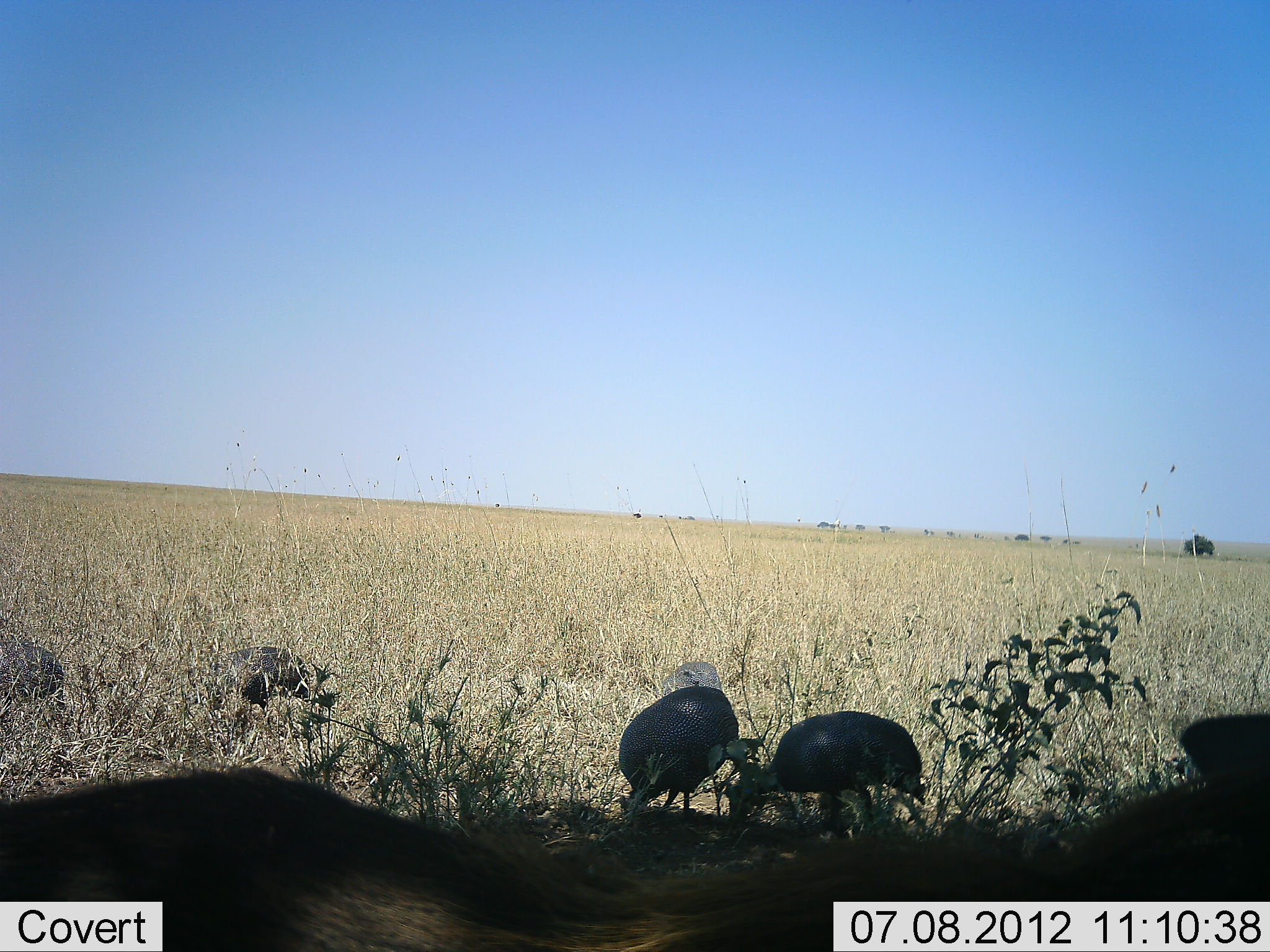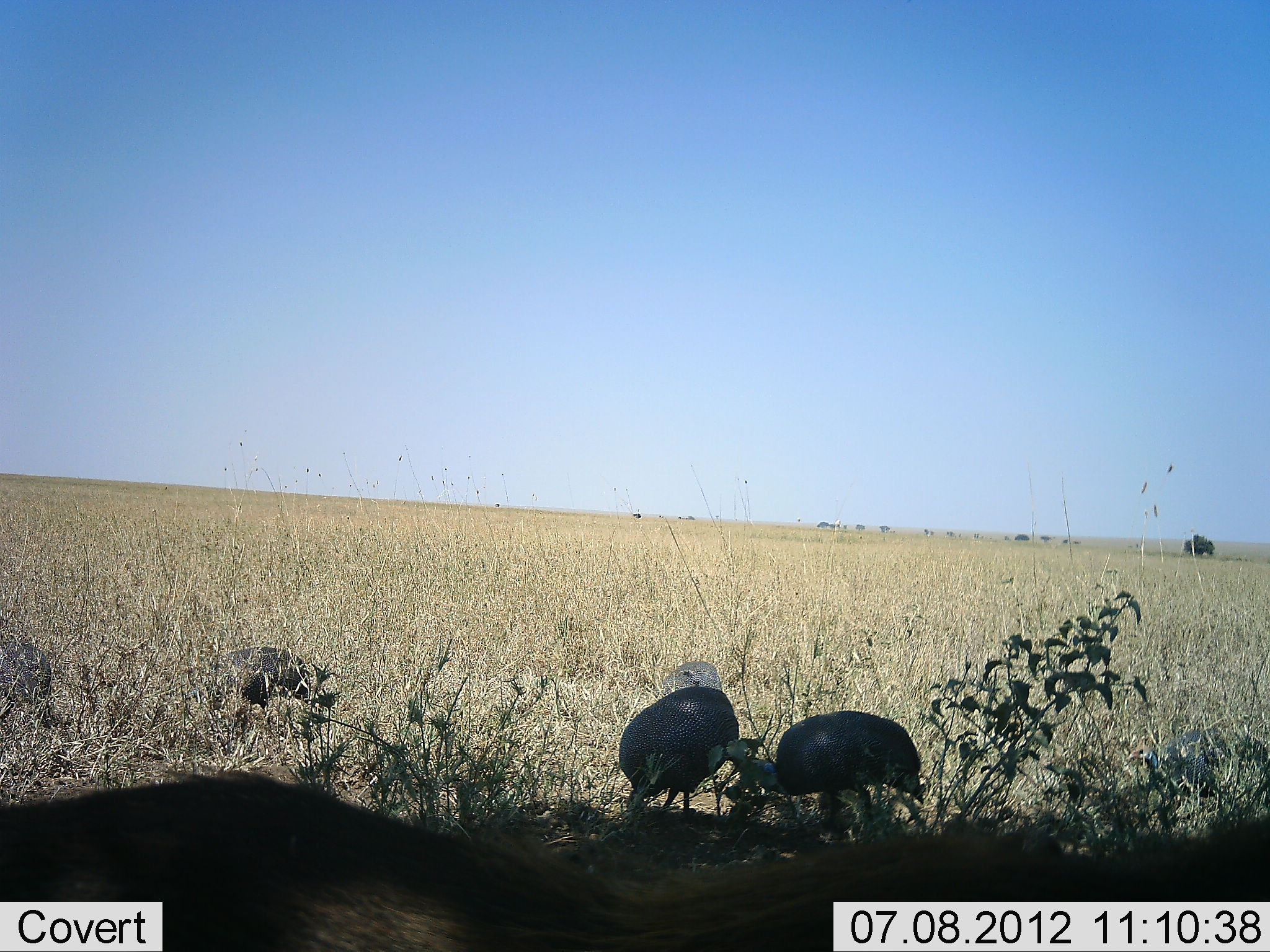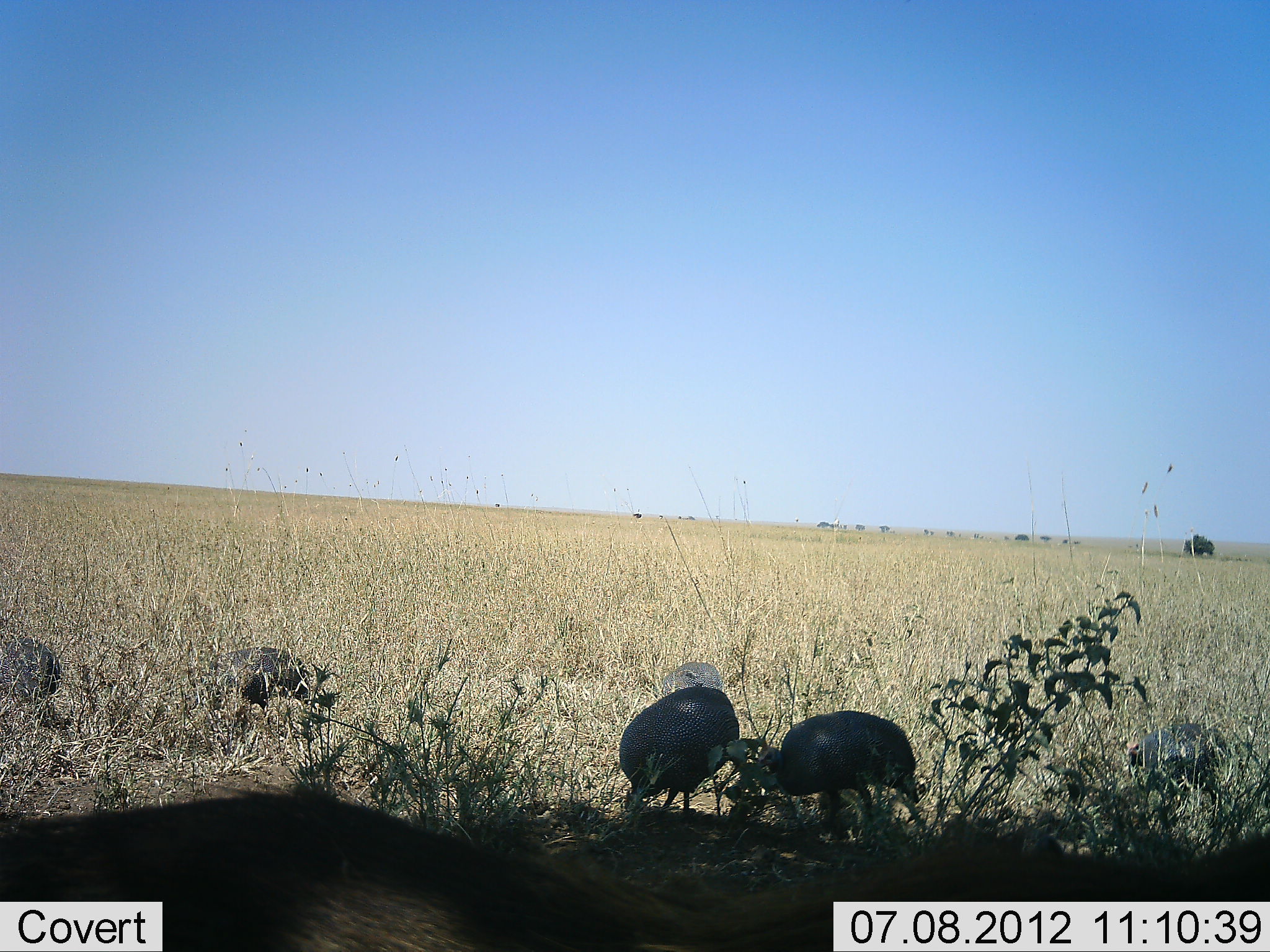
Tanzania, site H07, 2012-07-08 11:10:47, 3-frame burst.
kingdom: Animalia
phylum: Chordata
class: Aves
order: Galliformes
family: Numididae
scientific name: Numididae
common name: guinea fowl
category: guineafowl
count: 5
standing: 25%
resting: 0%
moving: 15%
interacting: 0%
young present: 5%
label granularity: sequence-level